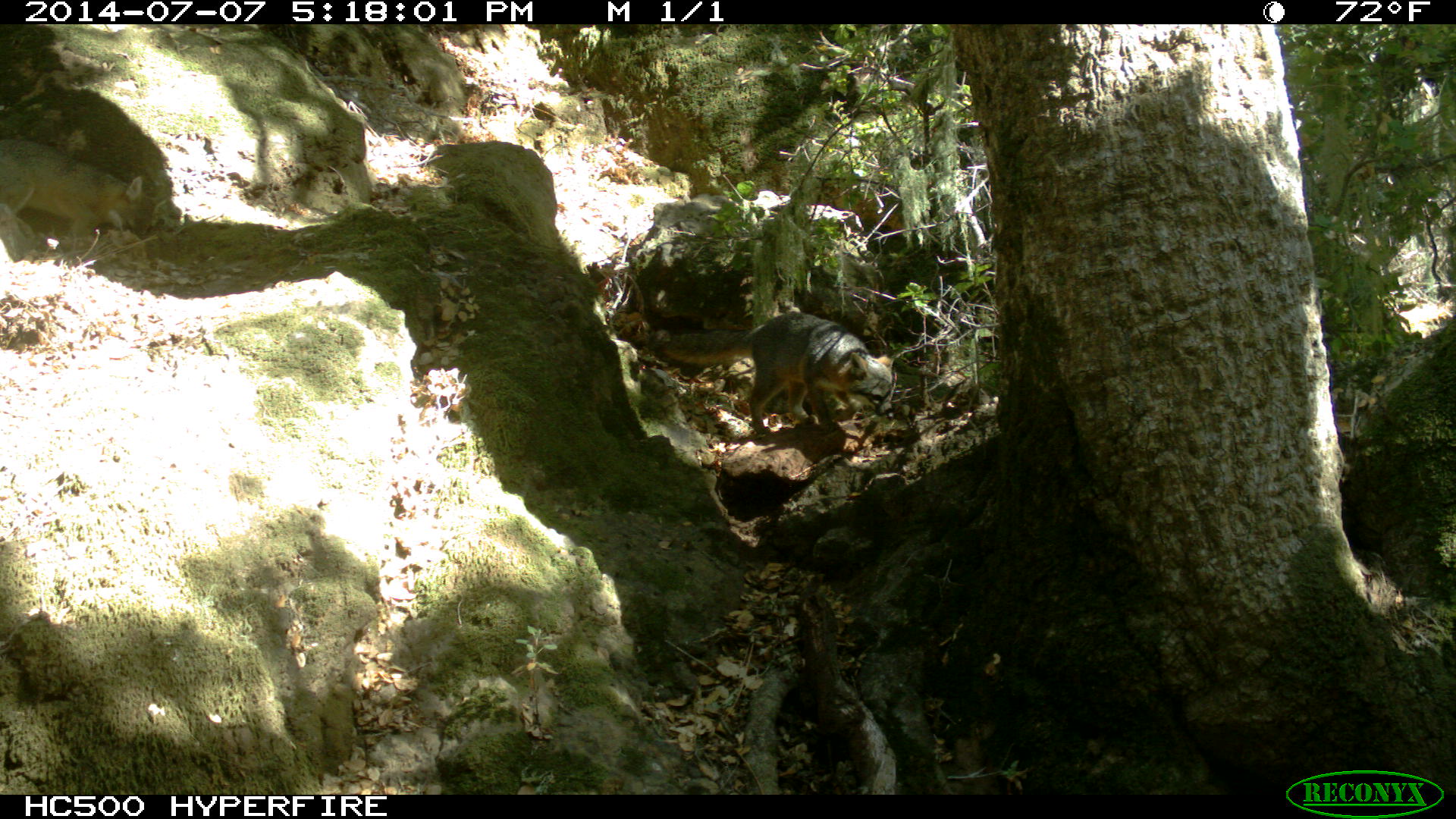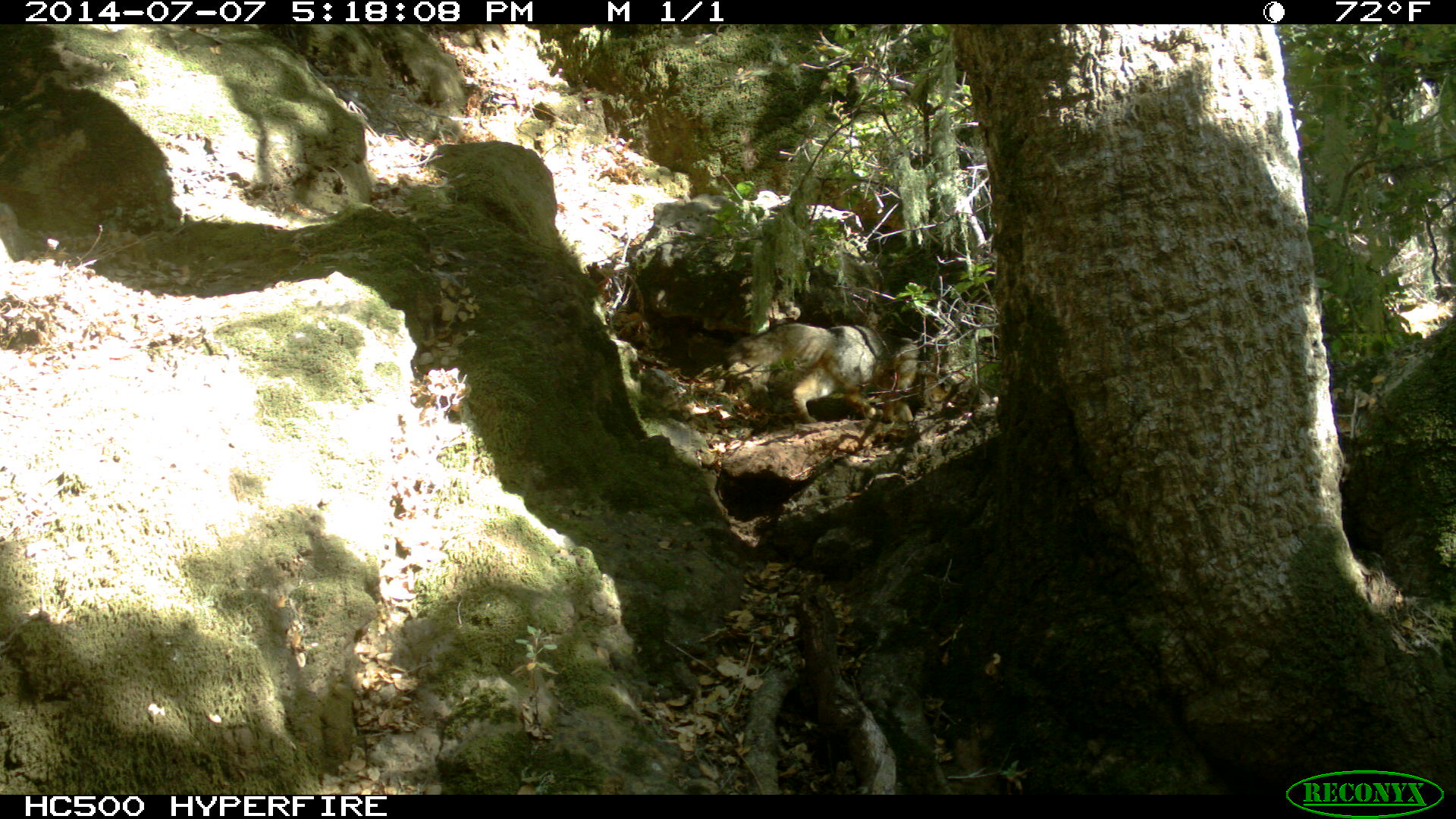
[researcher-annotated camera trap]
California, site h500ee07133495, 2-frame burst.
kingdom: Animalia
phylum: Chordata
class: Mammalia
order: Carnivora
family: Canidae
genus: Urocyon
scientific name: Urocyon littoralis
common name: island fox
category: fox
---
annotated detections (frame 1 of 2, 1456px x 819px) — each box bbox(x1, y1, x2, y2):
fox: bbox(646, 312, 905, 438)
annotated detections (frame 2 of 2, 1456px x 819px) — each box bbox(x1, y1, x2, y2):
fox: bbox(720, 322, 921, 424)